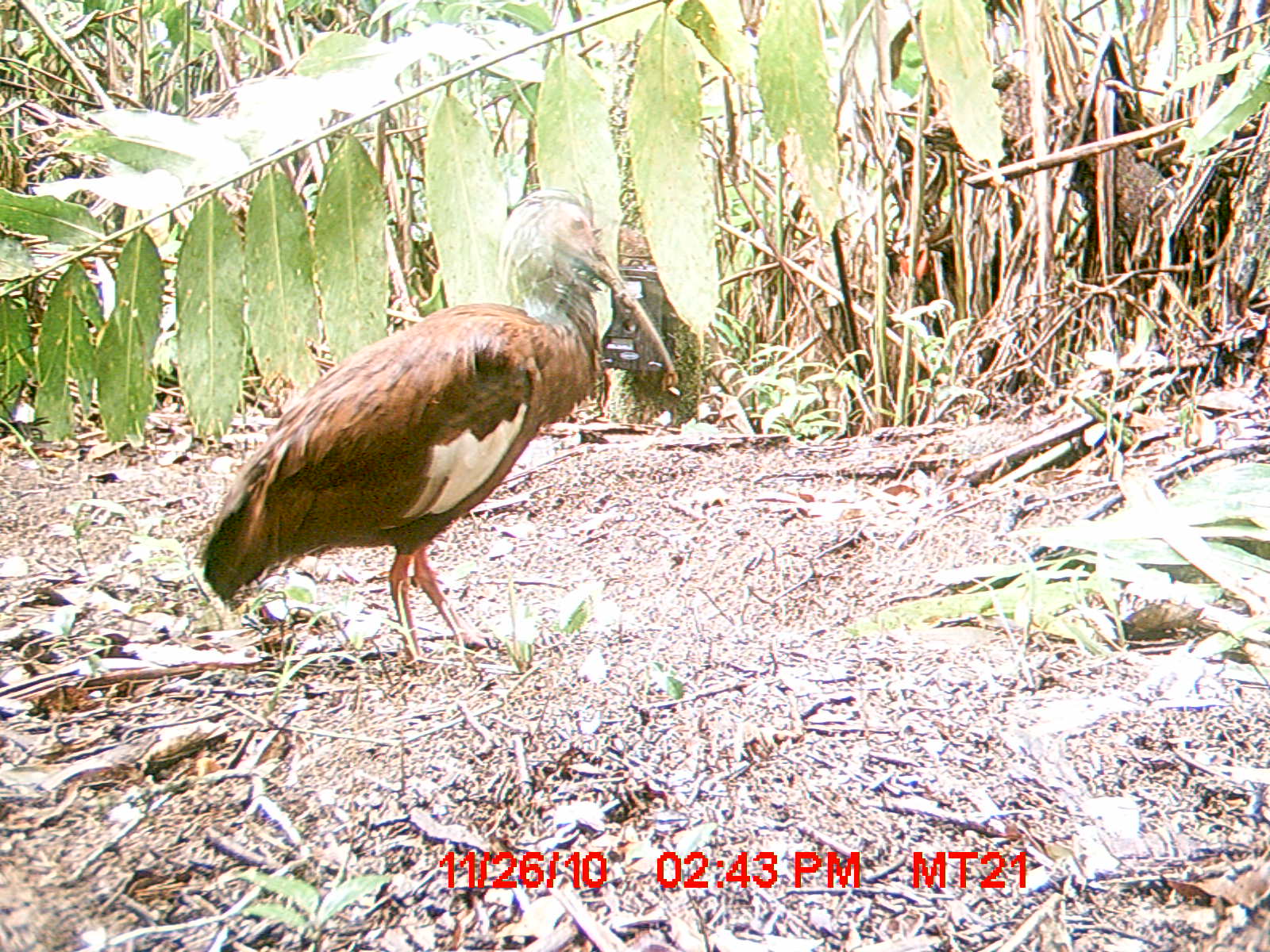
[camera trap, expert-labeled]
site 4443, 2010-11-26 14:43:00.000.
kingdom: Animalia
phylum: Chordata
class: Aves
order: Pelecaniformes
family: Threskiornithidae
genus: Lophotibis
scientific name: Lophotibis cristata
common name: madagascan ibis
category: lophotibis cristataa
Lophotibis cristataa (madagascan ibis) (Lophotibis cristata), count 1.